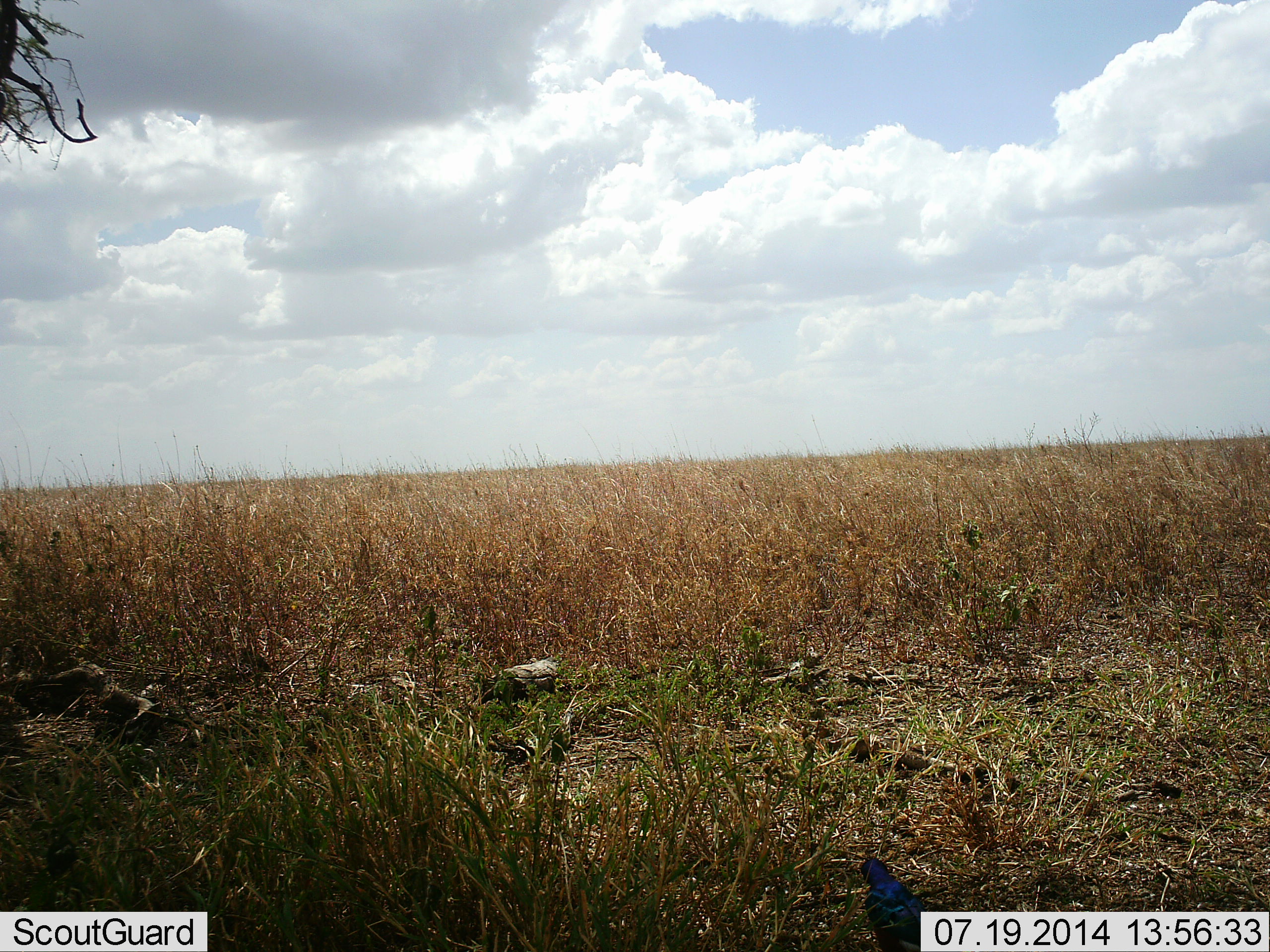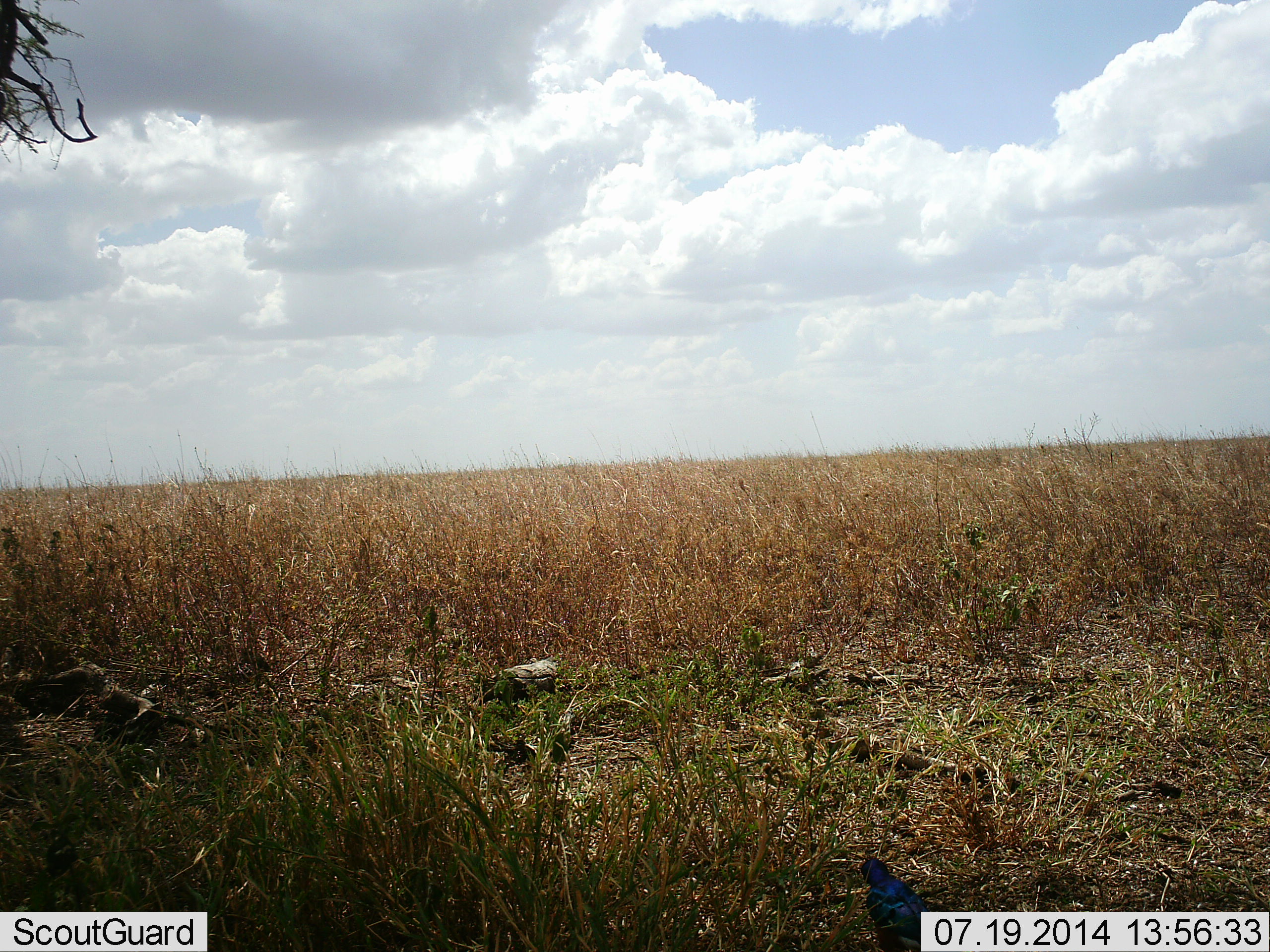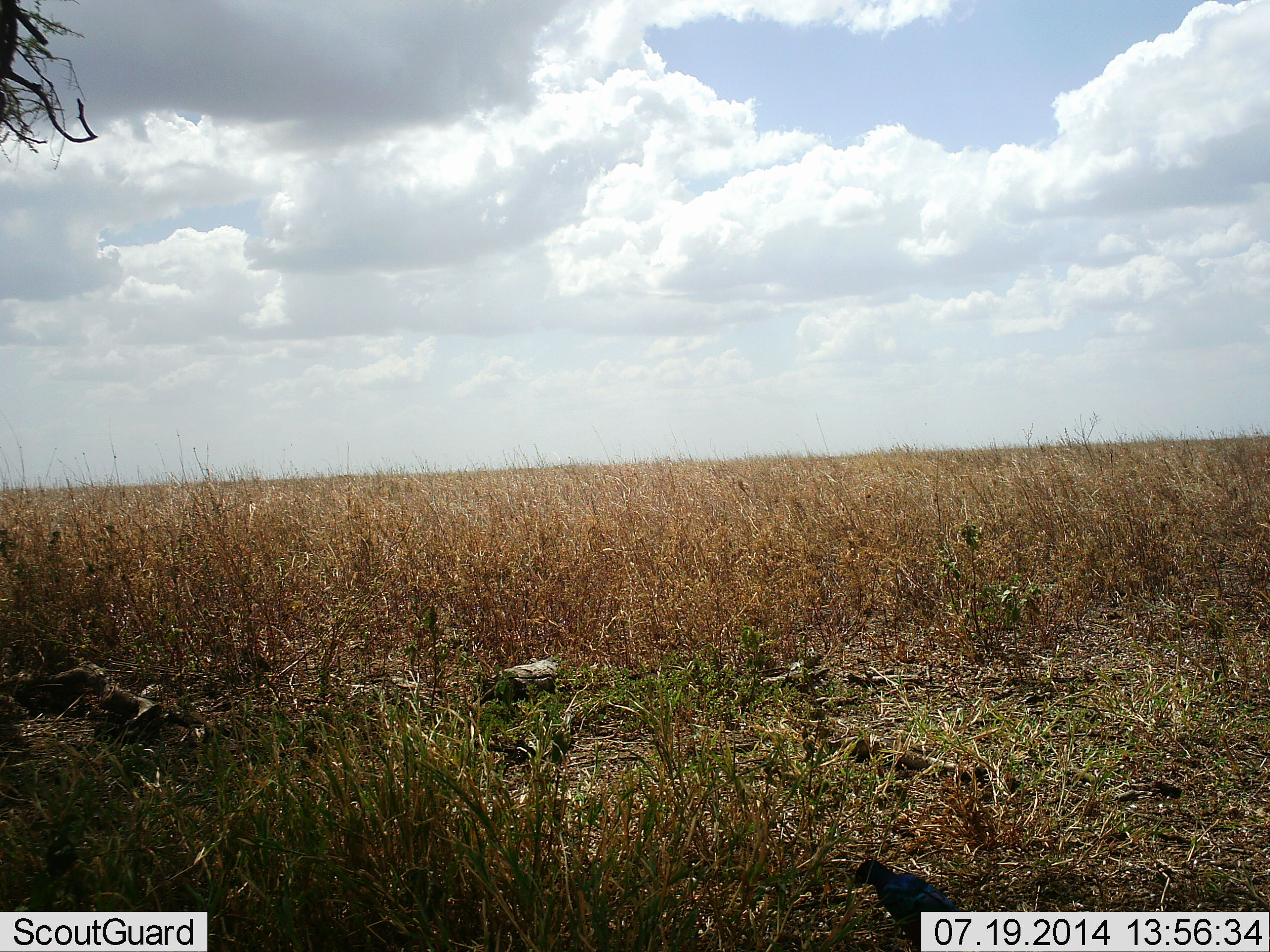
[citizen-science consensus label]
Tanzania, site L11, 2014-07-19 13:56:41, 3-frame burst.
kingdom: Animalia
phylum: Chordata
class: Aves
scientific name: Aves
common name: bird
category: otherbird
Otherbird (bird) (Aves), count 1. Behavior (volunteer vote fractions): standing 90%, resting 0%, moving 10%, interacting 0%. Young present (vote fraction): 0%. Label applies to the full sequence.